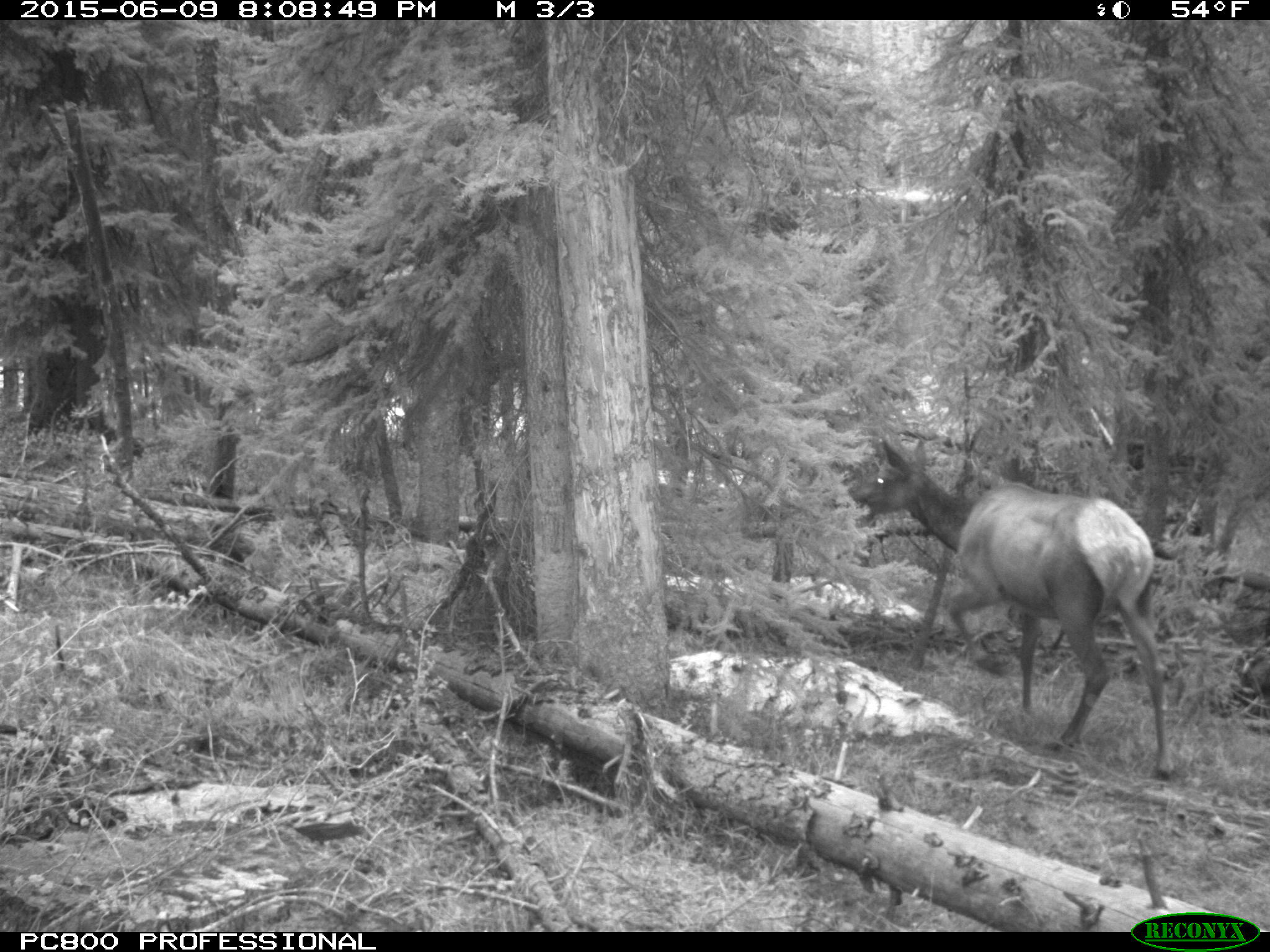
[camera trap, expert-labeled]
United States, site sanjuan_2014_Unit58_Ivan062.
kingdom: Animalia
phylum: Chordata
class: Mammalia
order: Artiodactyla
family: Cervidae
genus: Cervus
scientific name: Cervus elaphus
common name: red deer